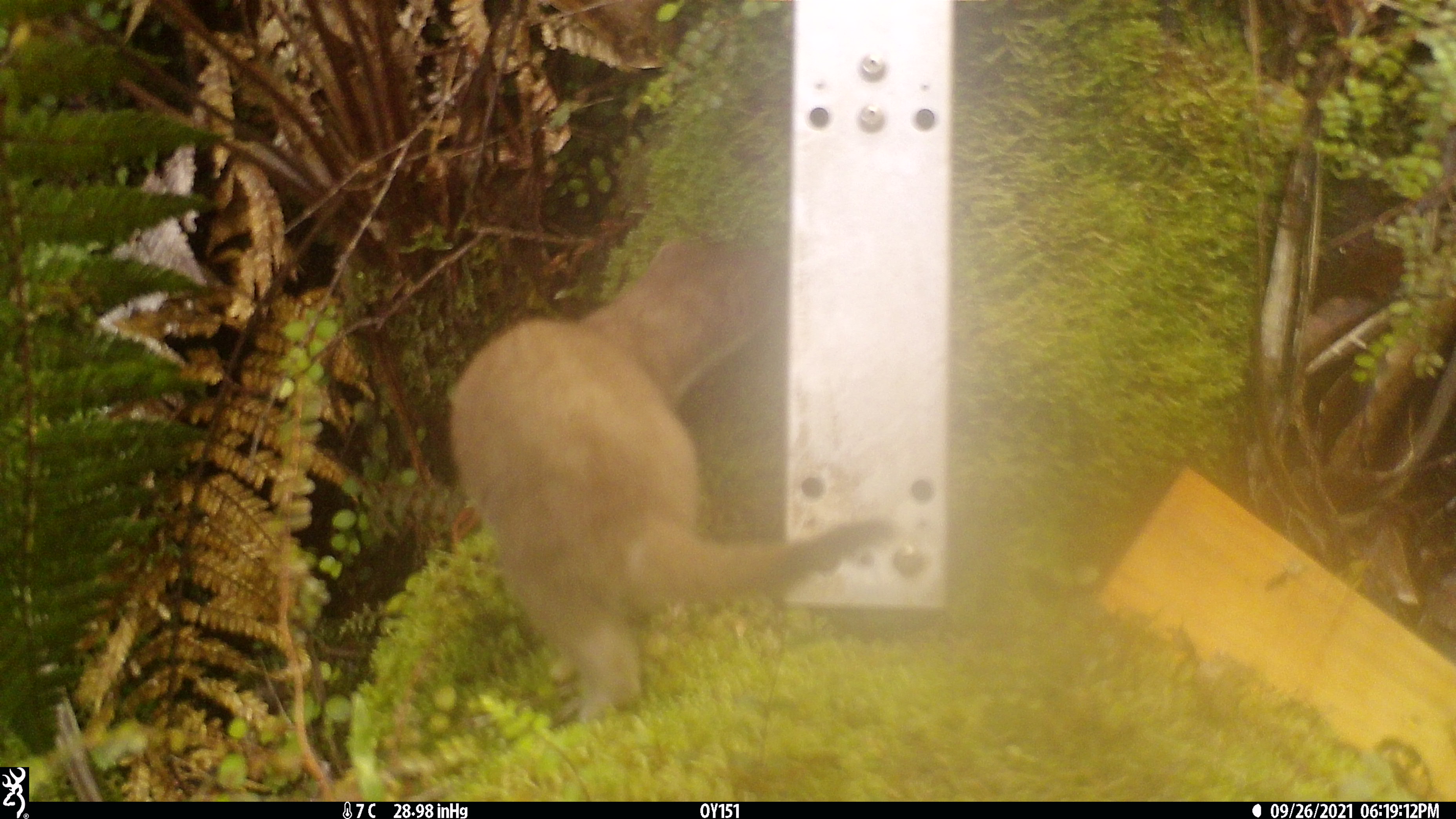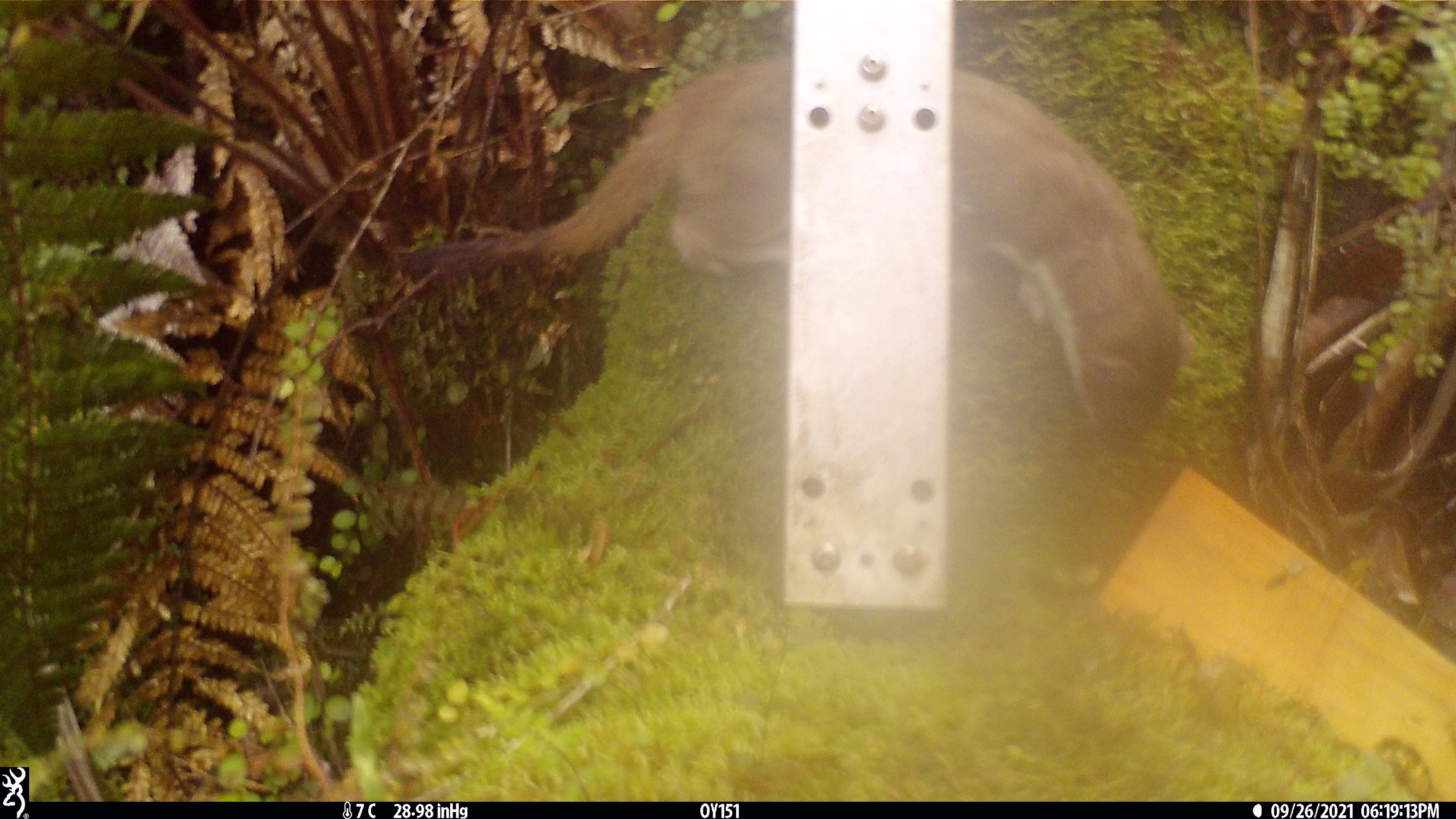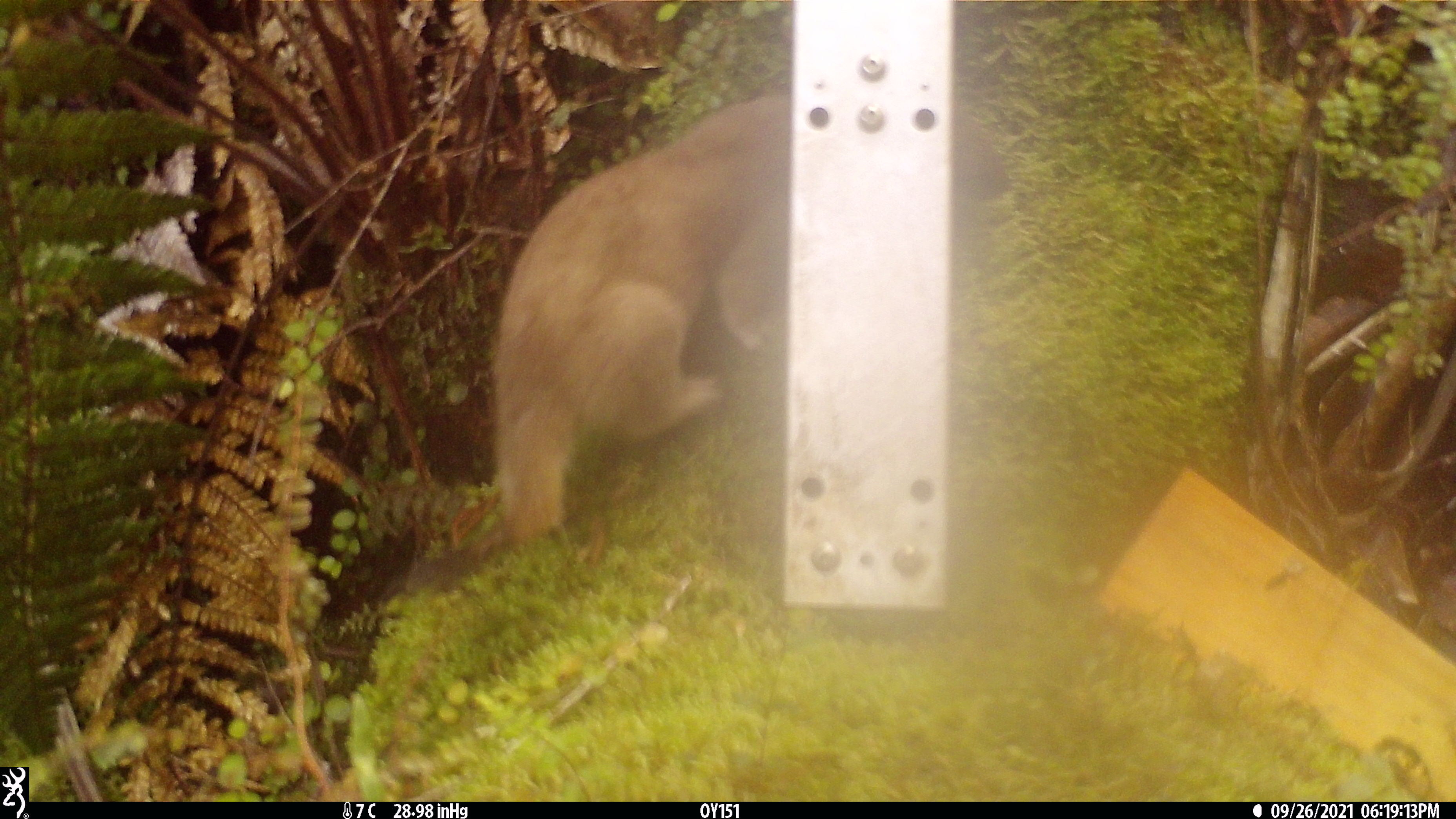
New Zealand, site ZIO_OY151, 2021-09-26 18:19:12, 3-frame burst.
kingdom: Animalia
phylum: Chordata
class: Mammalia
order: Carnivora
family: Mustelidae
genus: Mustela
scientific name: Mustela erminea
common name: stoat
Stoat (Mustela erminea).